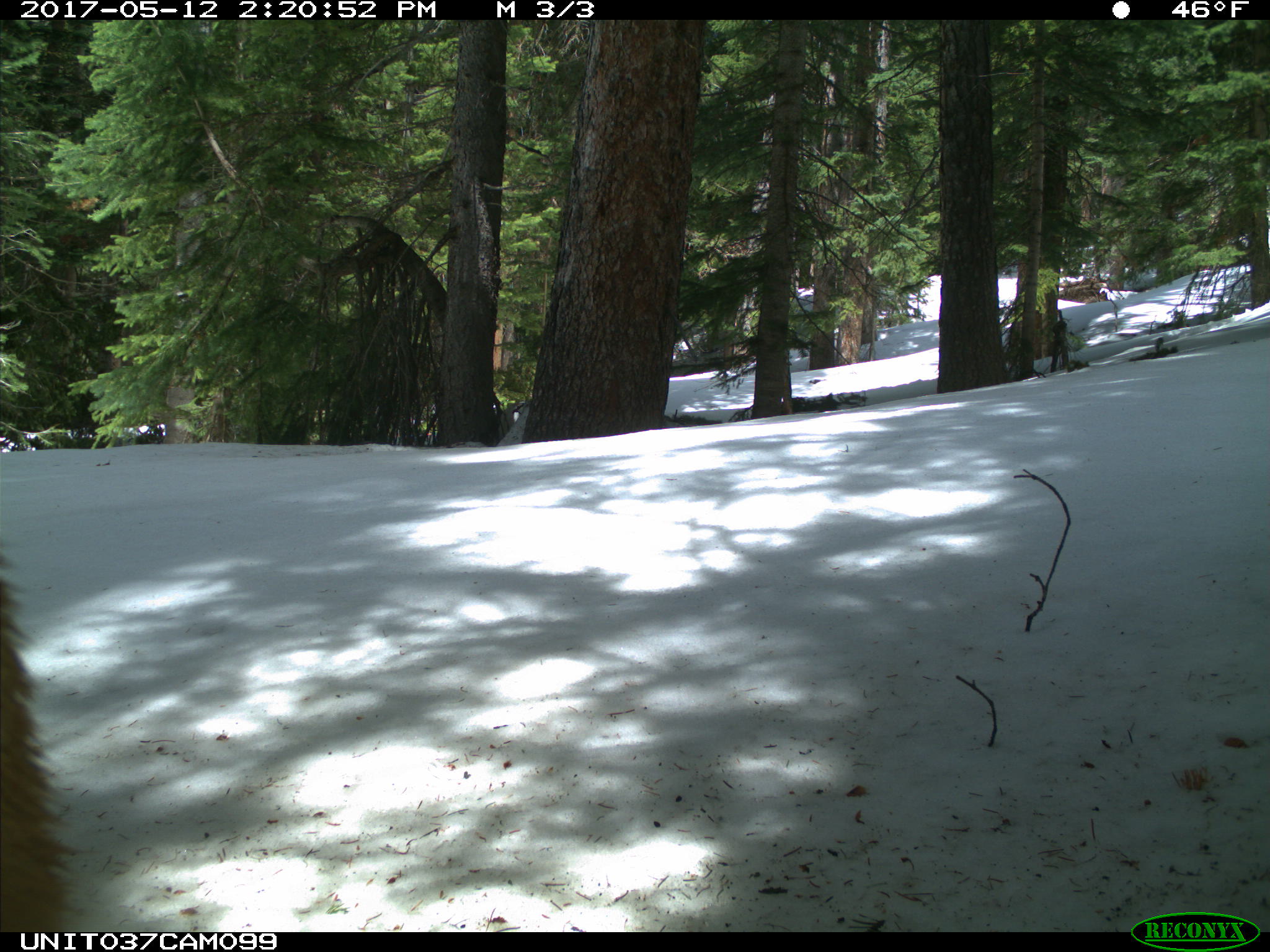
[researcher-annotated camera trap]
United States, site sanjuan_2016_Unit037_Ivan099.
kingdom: Animalia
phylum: Chordata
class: Mammalia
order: Carnivora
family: Ursidae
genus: Ursus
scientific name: Ursus americanus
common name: american black bear